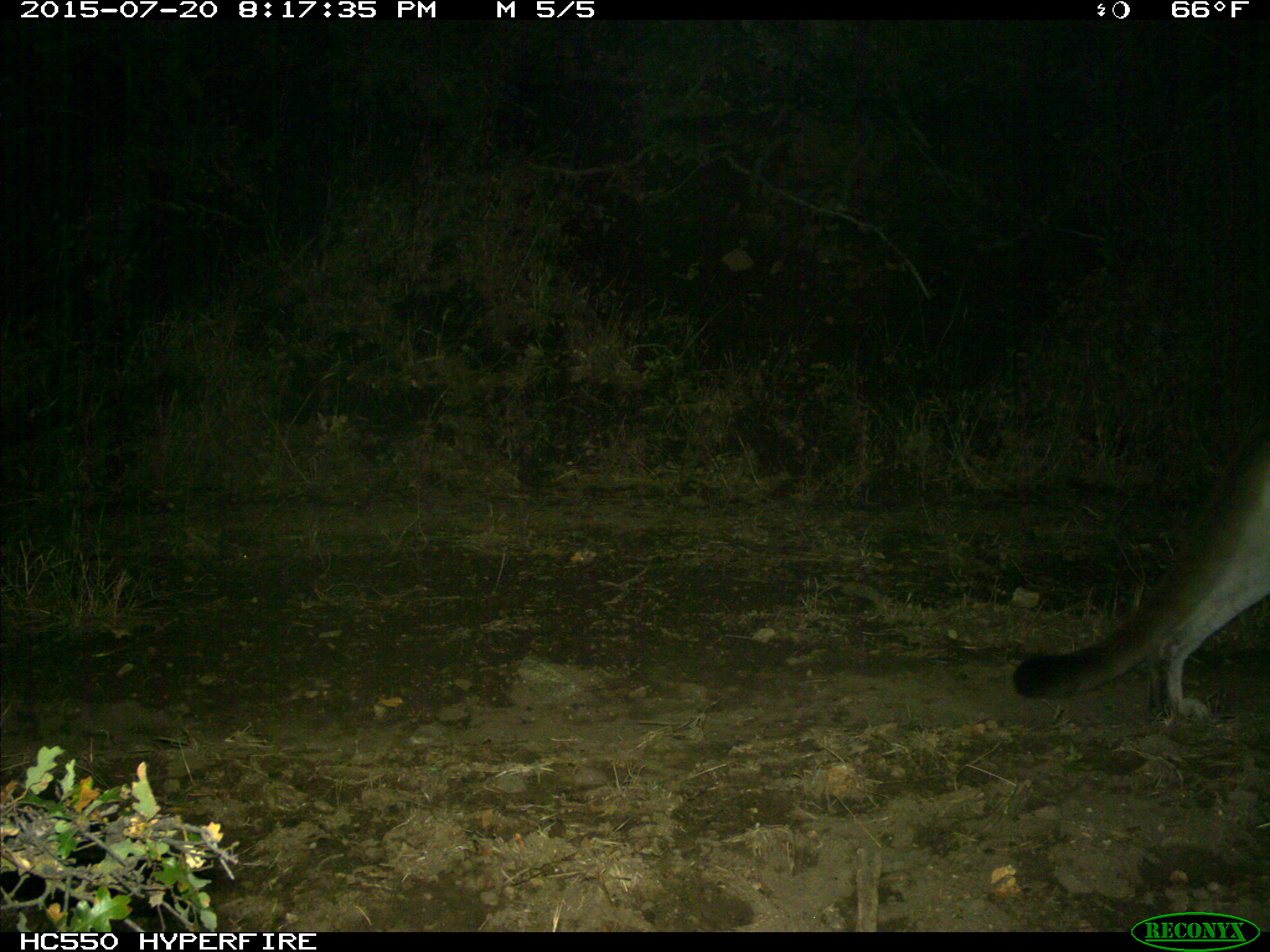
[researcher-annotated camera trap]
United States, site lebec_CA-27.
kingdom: Animalia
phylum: Chordata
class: Mammalia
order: Carnivora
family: Felidae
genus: Puma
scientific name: Puma concolor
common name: mountain lion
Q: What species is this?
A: Puma concolor (mountain lion).